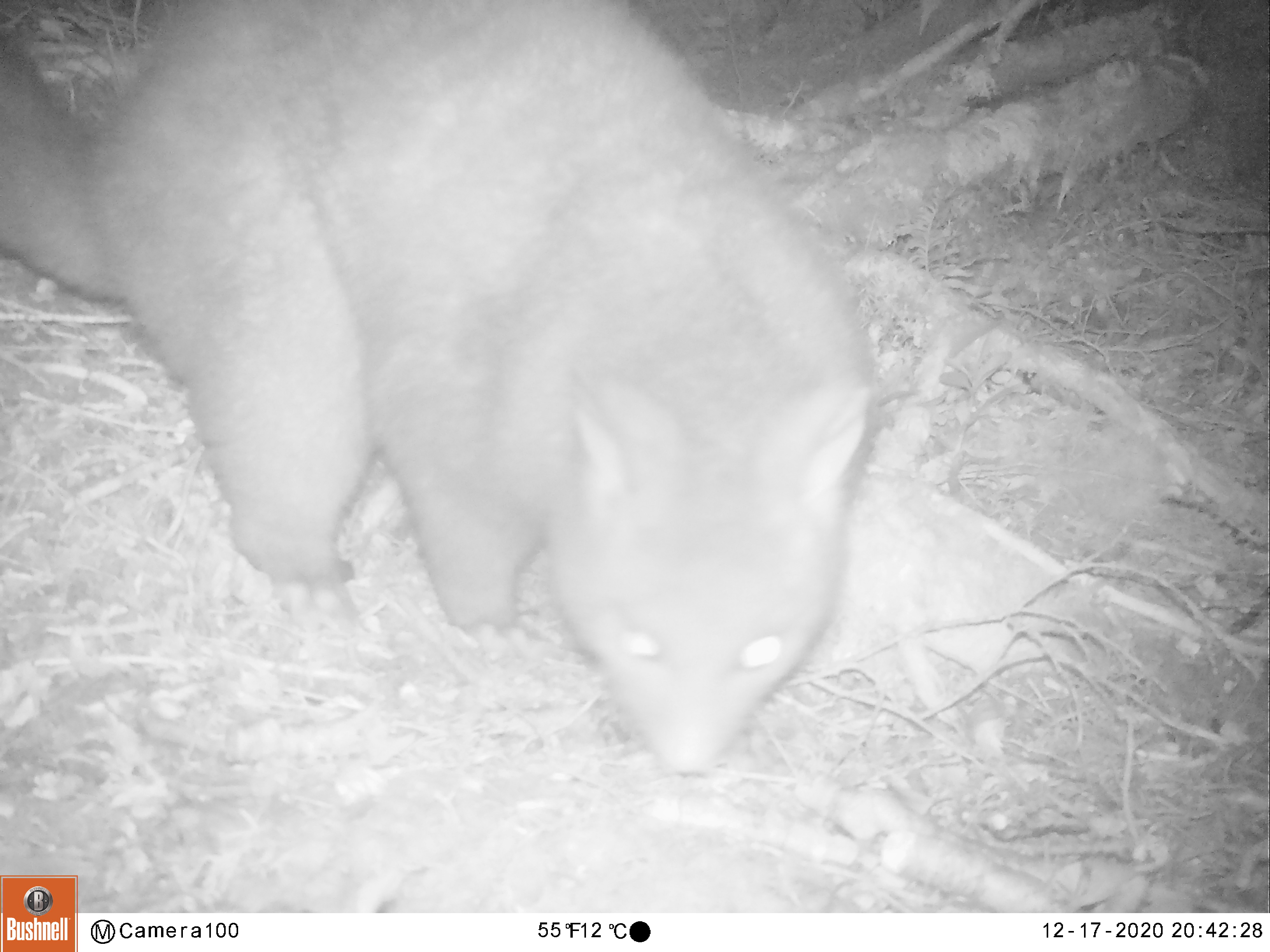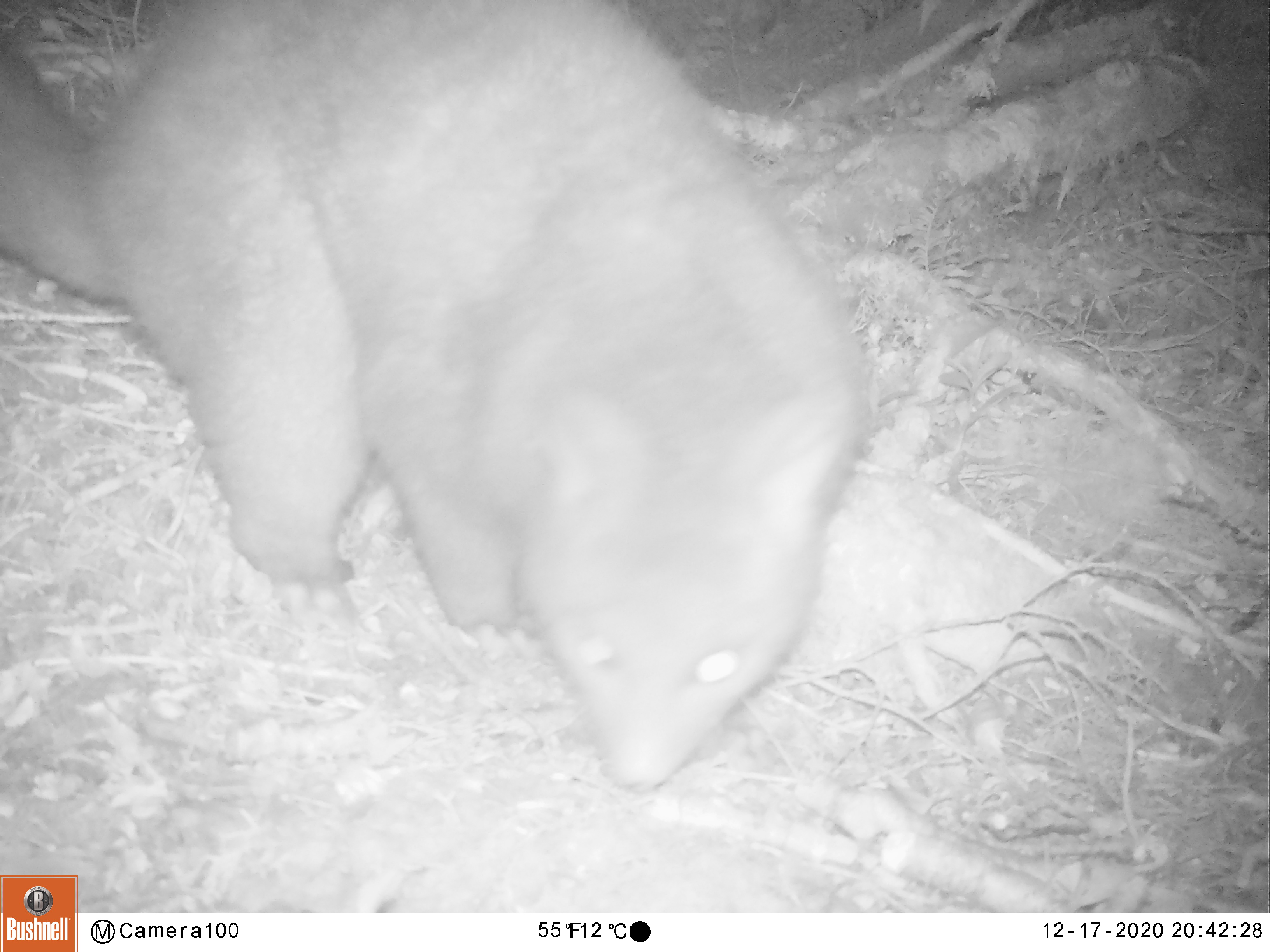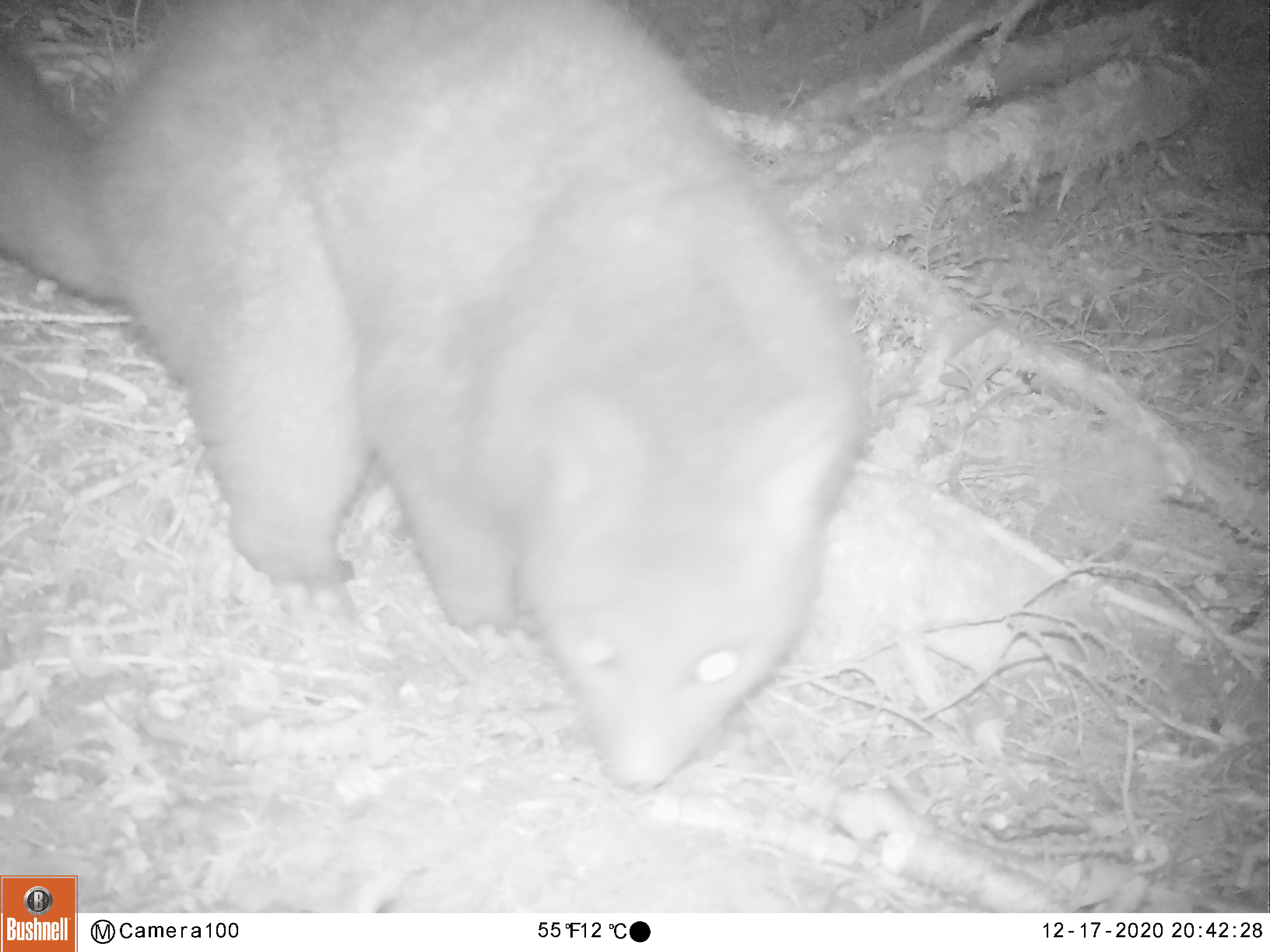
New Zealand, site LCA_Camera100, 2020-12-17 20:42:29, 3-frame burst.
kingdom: Animalia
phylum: Chordata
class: Mammalia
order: Diprotodontia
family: Phalangeridae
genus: Trichosurus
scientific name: Trichosurus vulpecula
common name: common brushtail possum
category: possum